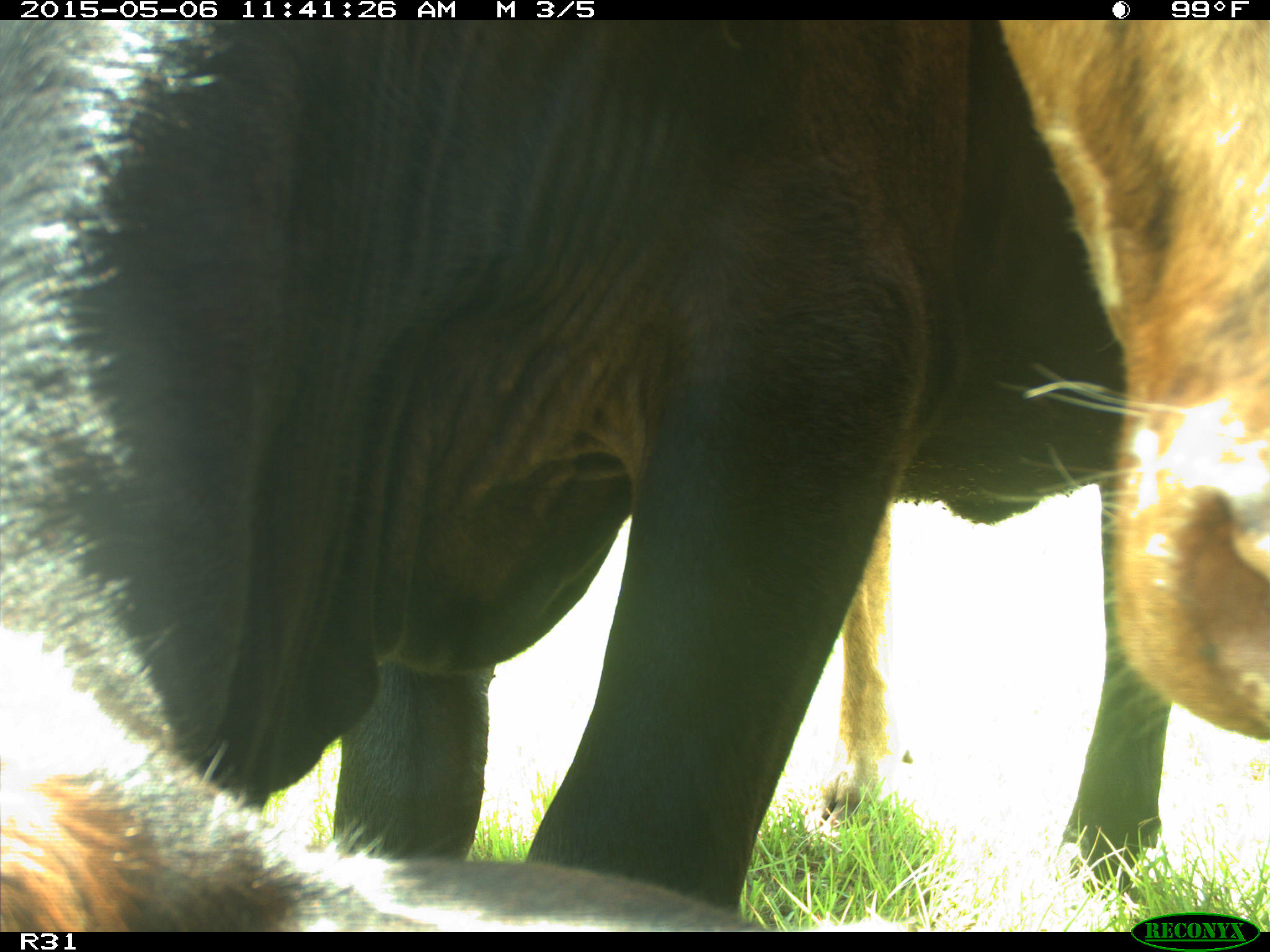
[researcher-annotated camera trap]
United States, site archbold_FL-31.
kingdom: Animalia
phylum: Chordata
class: Mammalia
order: Artiodactyla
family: Bovidae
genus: Bos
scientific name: Bos taurus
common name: domestic cow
Bos taurus (domestic cow).